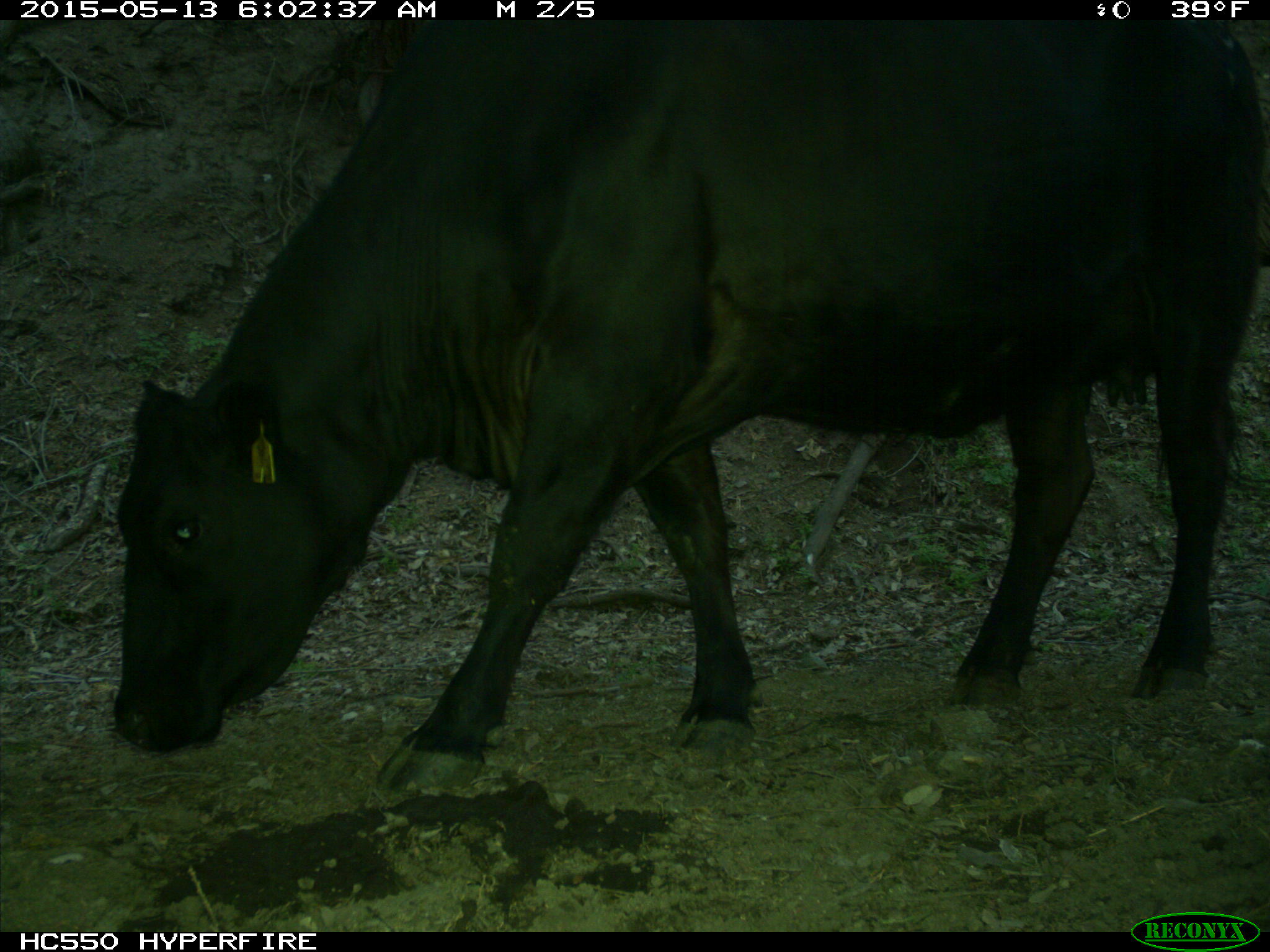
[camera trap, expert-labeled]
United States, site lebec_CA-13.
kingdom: Animalia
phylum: Chordata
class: Mammalia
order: Artiodactyla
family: Bovidae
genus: Bos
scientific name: Bos taurus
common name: domestic cow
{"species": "Bos taurus (domestic cow)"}